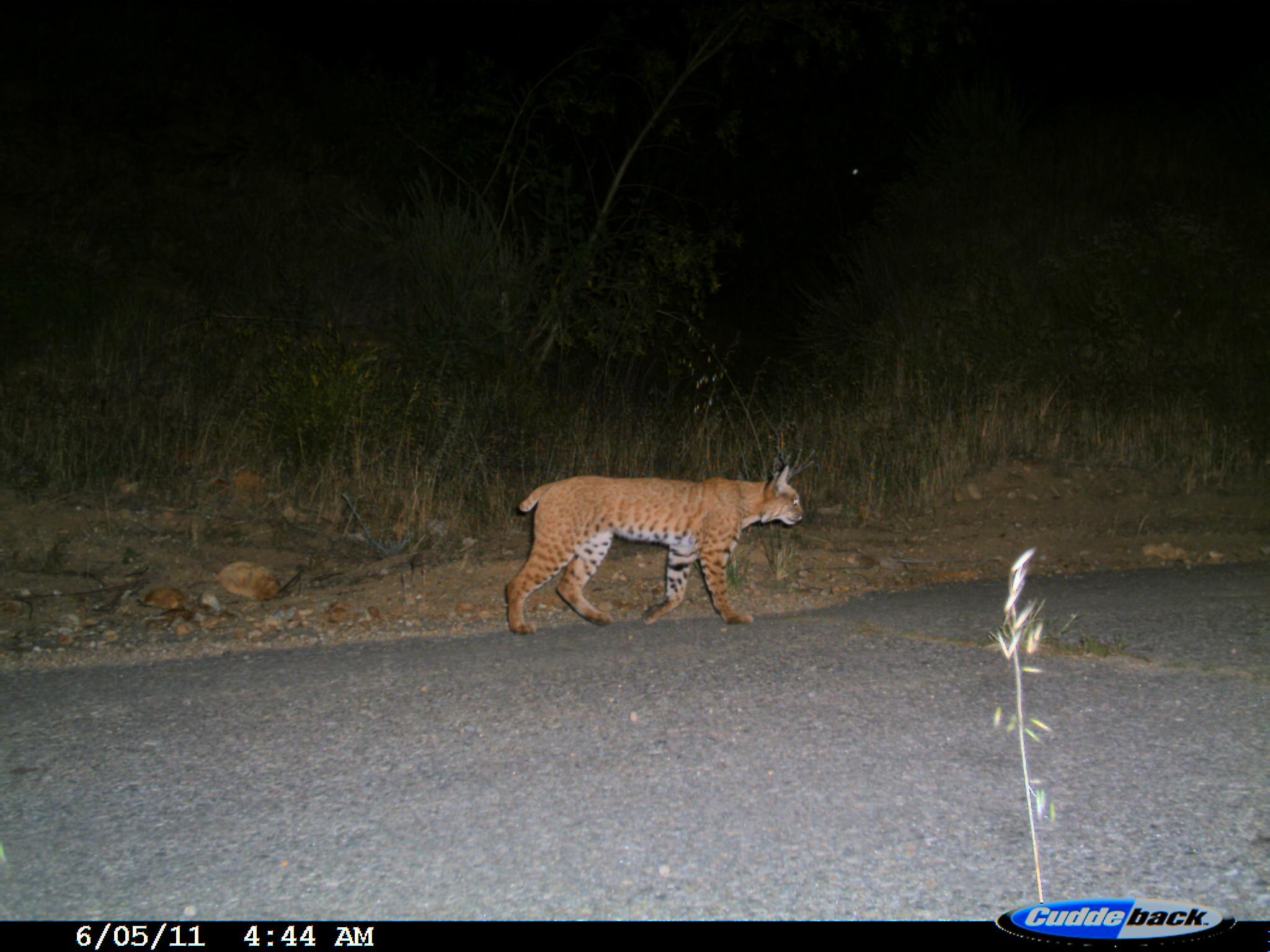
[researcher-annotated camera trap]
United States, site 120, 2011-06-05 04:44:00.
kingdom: Animalia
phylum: Chordata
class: Mammalia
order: Carnivora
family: Felidae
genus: Lynx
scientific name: Lynx rufus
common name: bobcat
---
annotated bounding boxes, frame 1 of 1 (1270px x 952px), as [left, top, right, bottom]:
bobcat: [498, 466, 813, 641]